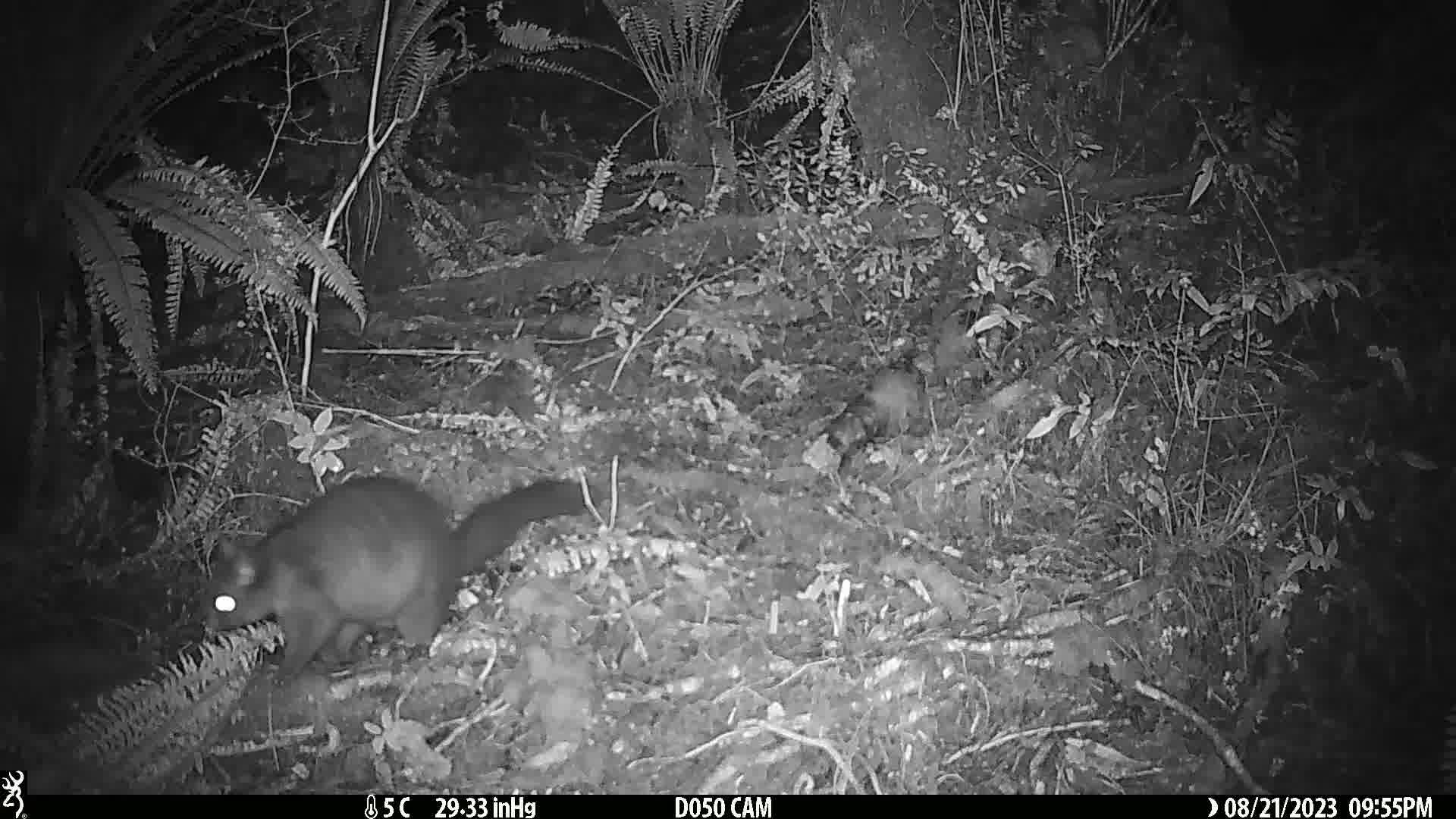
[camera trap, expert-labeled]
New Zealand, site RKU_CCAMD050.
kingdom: Animalia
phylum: Chordata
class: Mammalia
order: Diprotodontia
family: Phalangeridae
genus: Trichosurus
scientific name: Trichosurus vulpecula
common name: common brushtail possum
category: possum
Possum (common brushtail possum) (Trichosurus vulpecula).